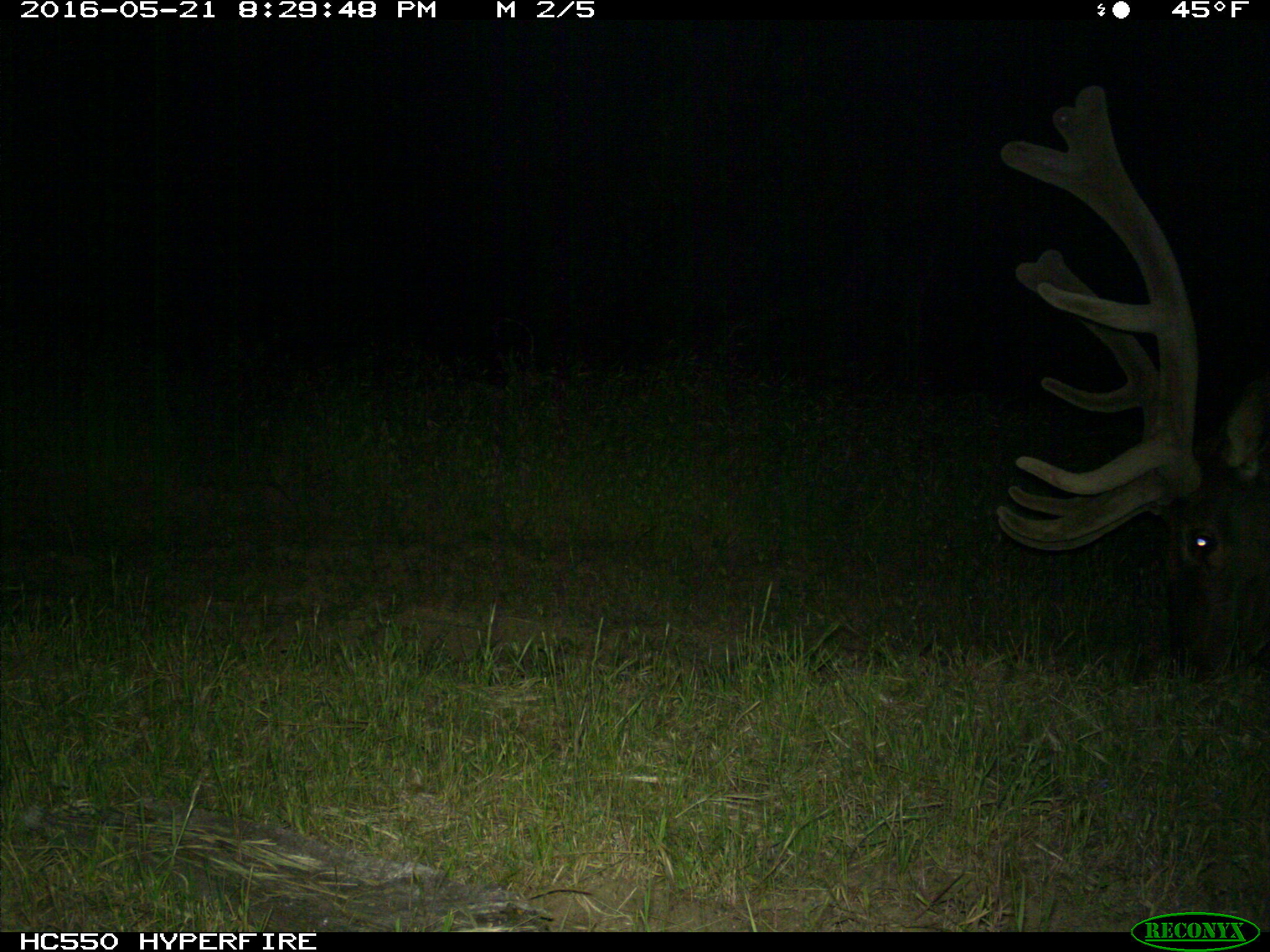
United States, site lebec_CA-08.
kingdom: Animalia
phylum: Chordata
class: Mammalia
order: Artiodactyla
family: Cervidae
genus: Cervus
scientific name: Cervus canadensis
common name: elk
Cervus canadensis (elk).